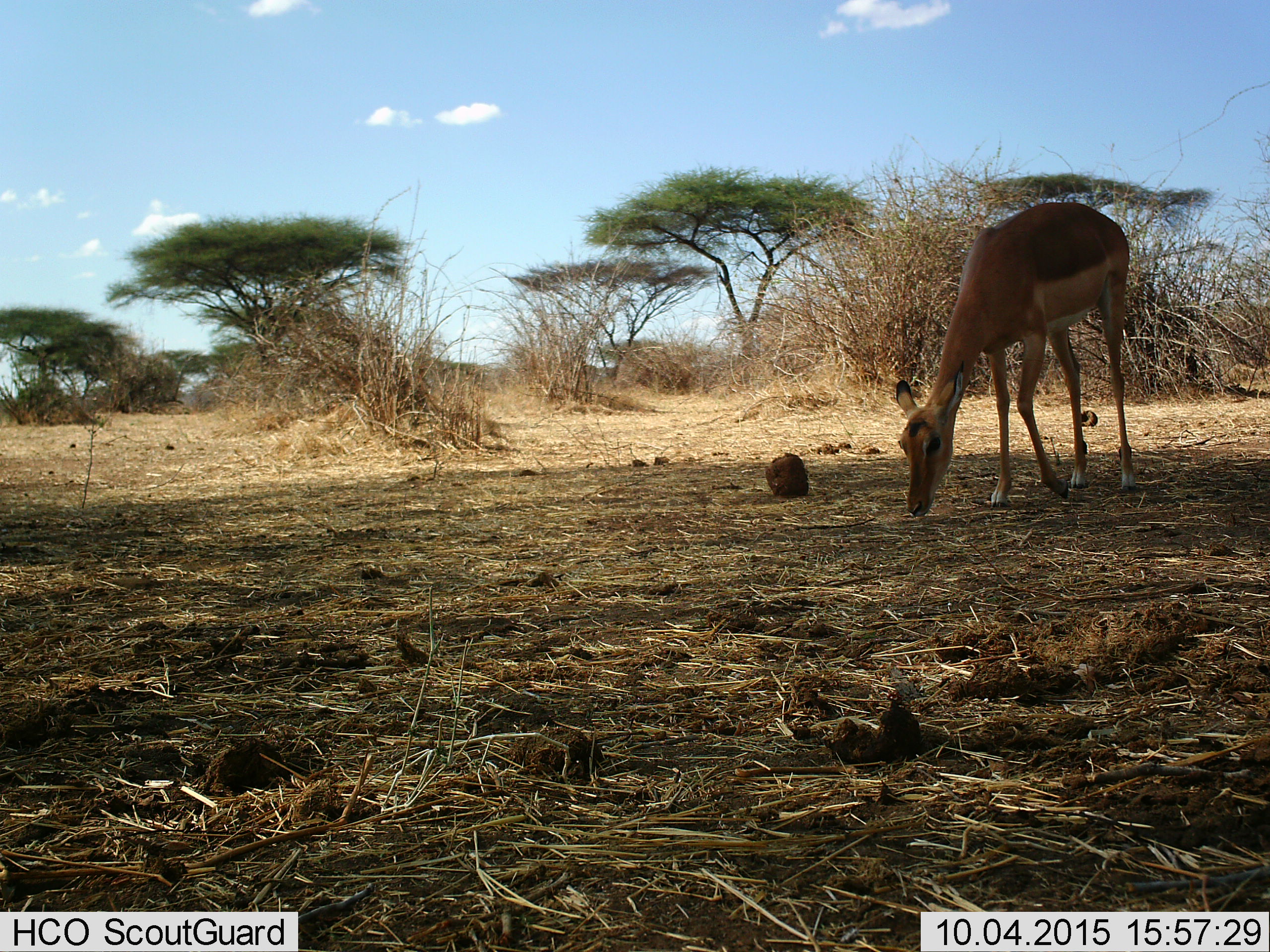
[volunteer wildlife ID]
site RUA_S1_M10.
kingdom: Animalia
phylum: Chordata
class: Mammalia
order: Artiodactyla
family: Bovidae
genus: Aepyceros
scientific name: Aepyceros melampus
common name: impala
Impala (Aepyceros melampus), count 1. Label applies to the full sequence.